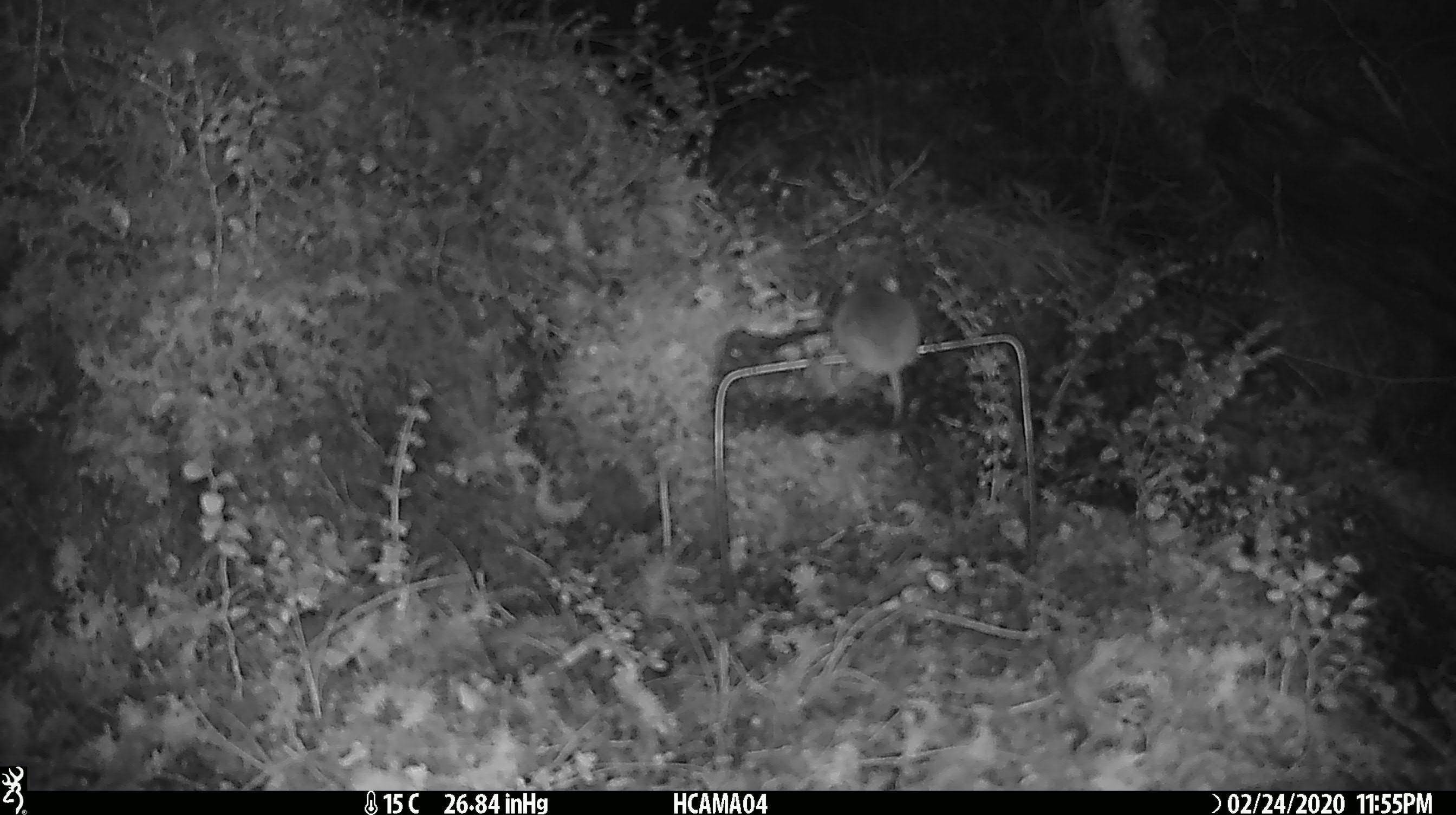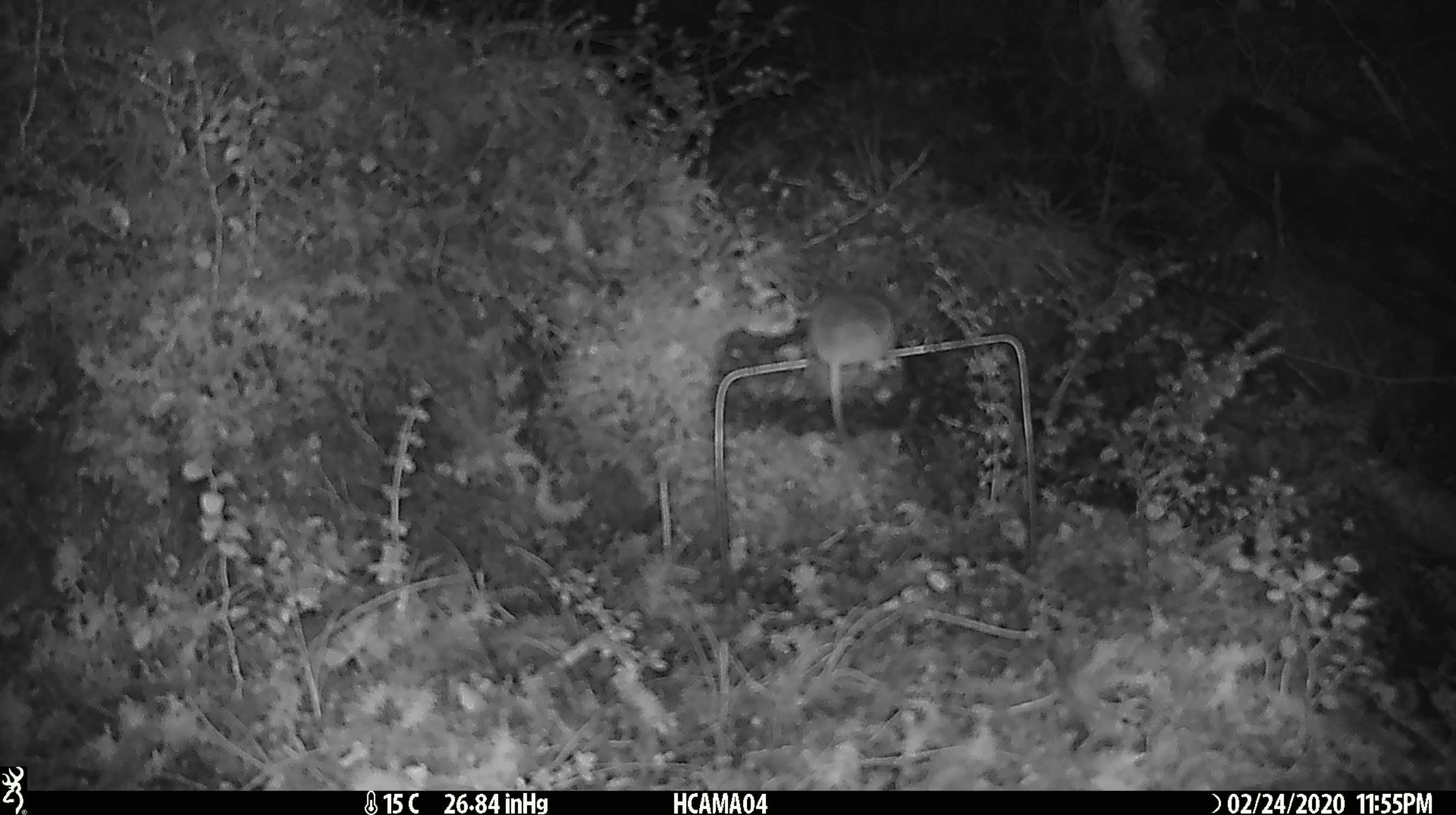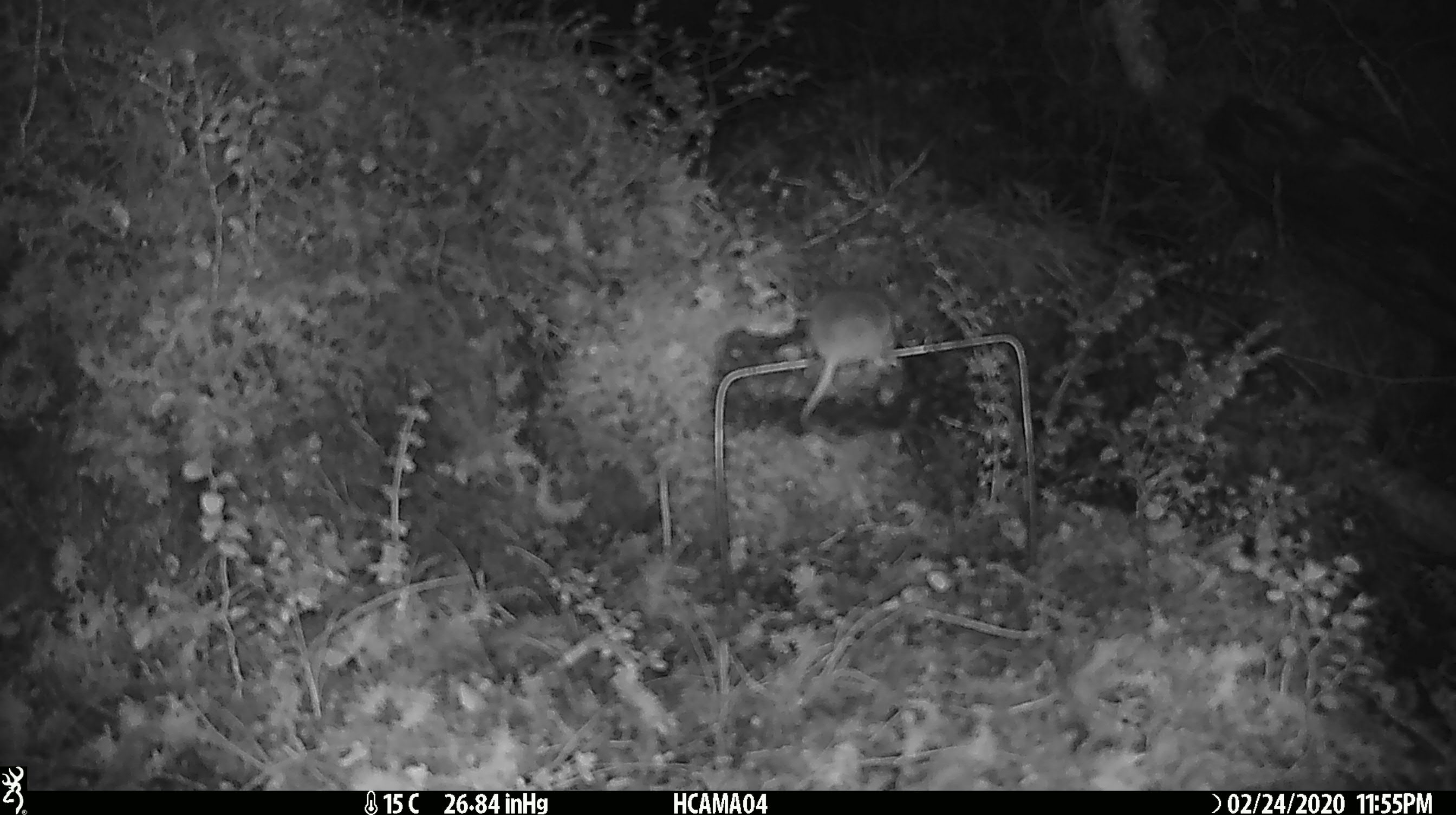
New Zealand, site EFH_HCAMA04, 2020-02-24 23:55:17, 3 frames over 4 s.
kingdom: Animalia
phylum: Chordata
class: Mammalia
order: Rodentia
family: Muridae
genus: Mus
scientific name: Mus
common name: mouse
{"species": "mouse (Mus)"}